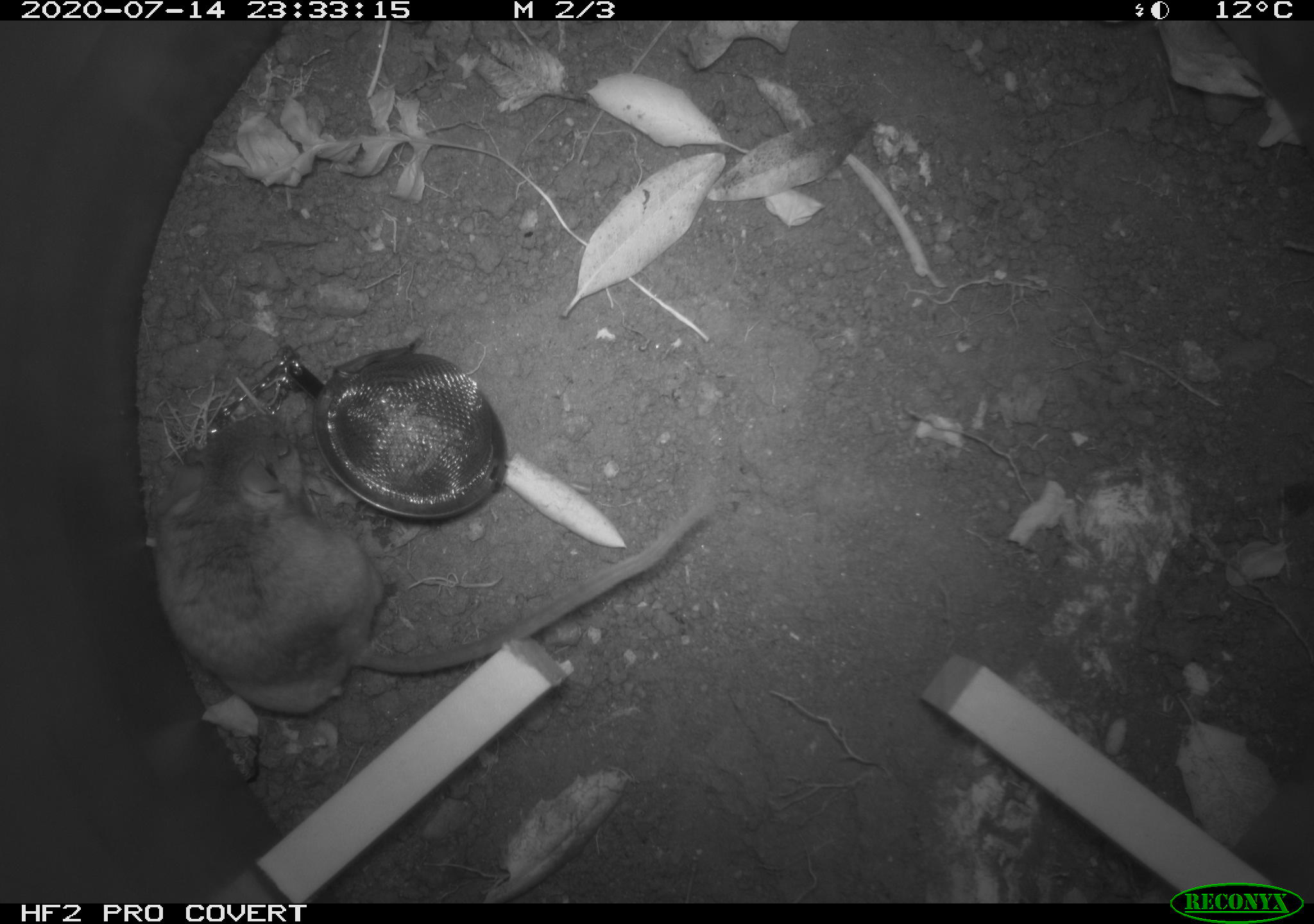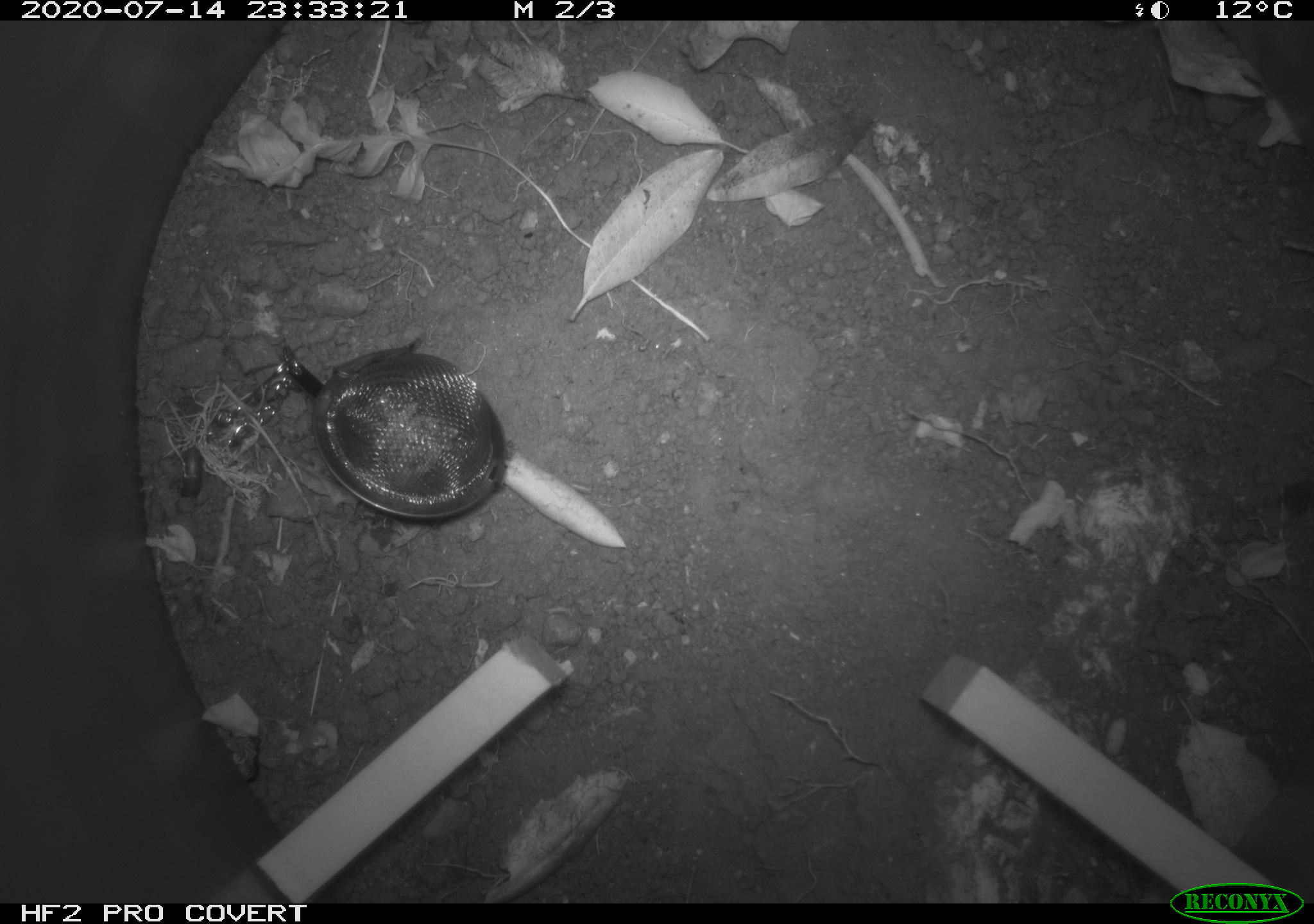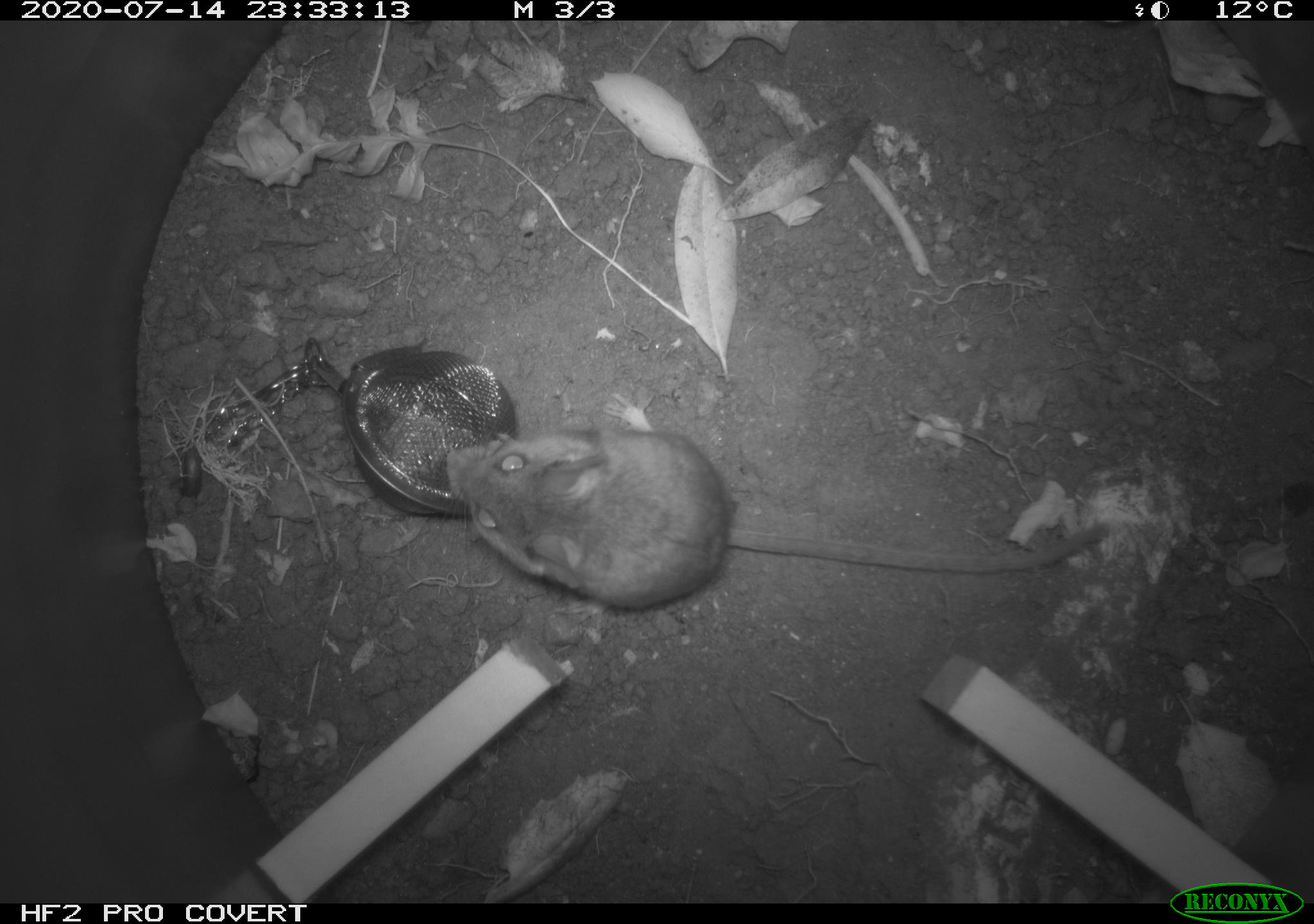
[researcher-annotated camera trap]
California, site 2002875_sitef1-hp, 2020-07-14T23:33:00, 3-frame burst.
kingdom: Animalia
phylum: Chordata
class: Mammalia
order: Rodentia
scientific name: Rodentia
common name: rodent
Rodent (Rodentia).